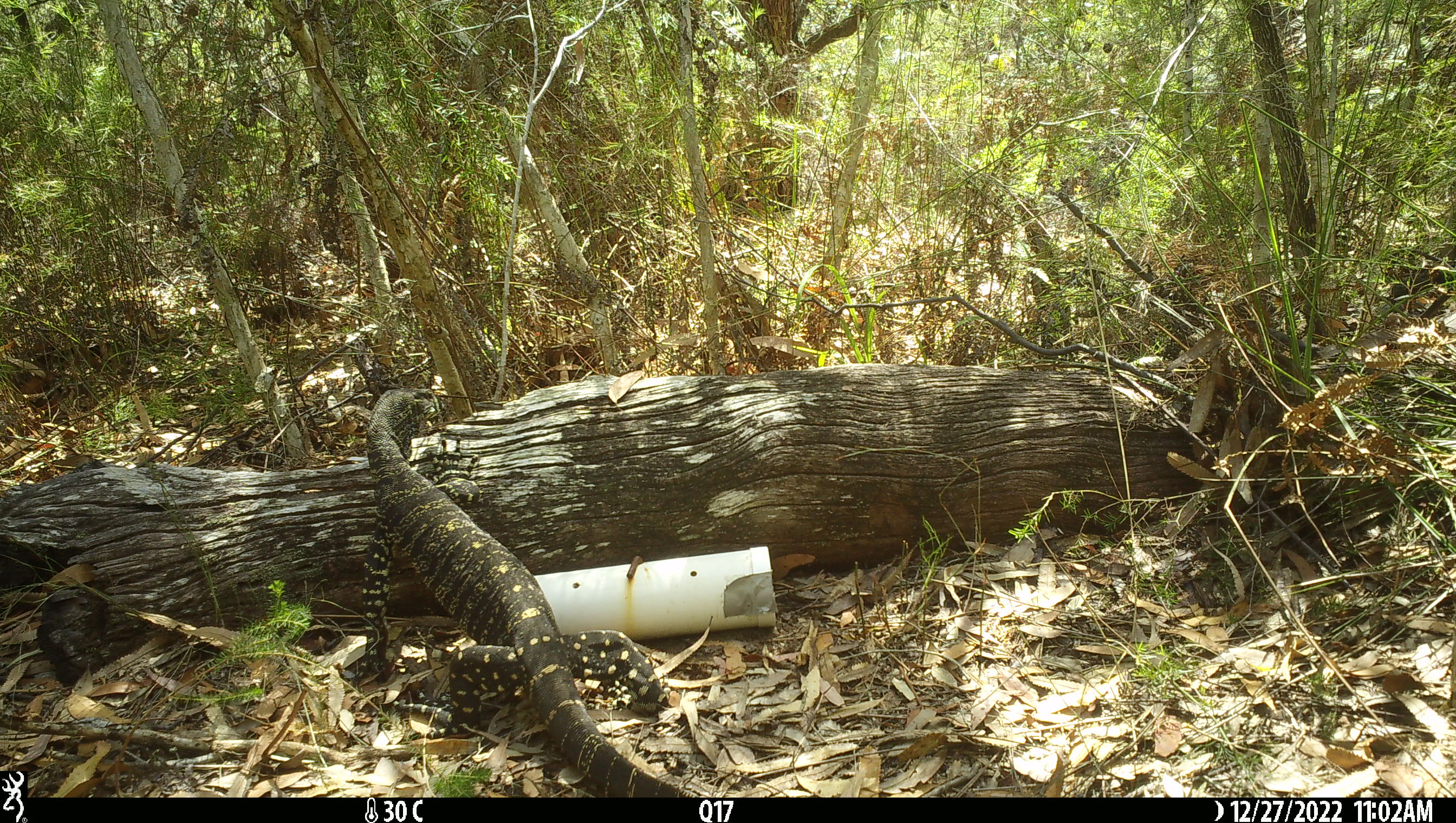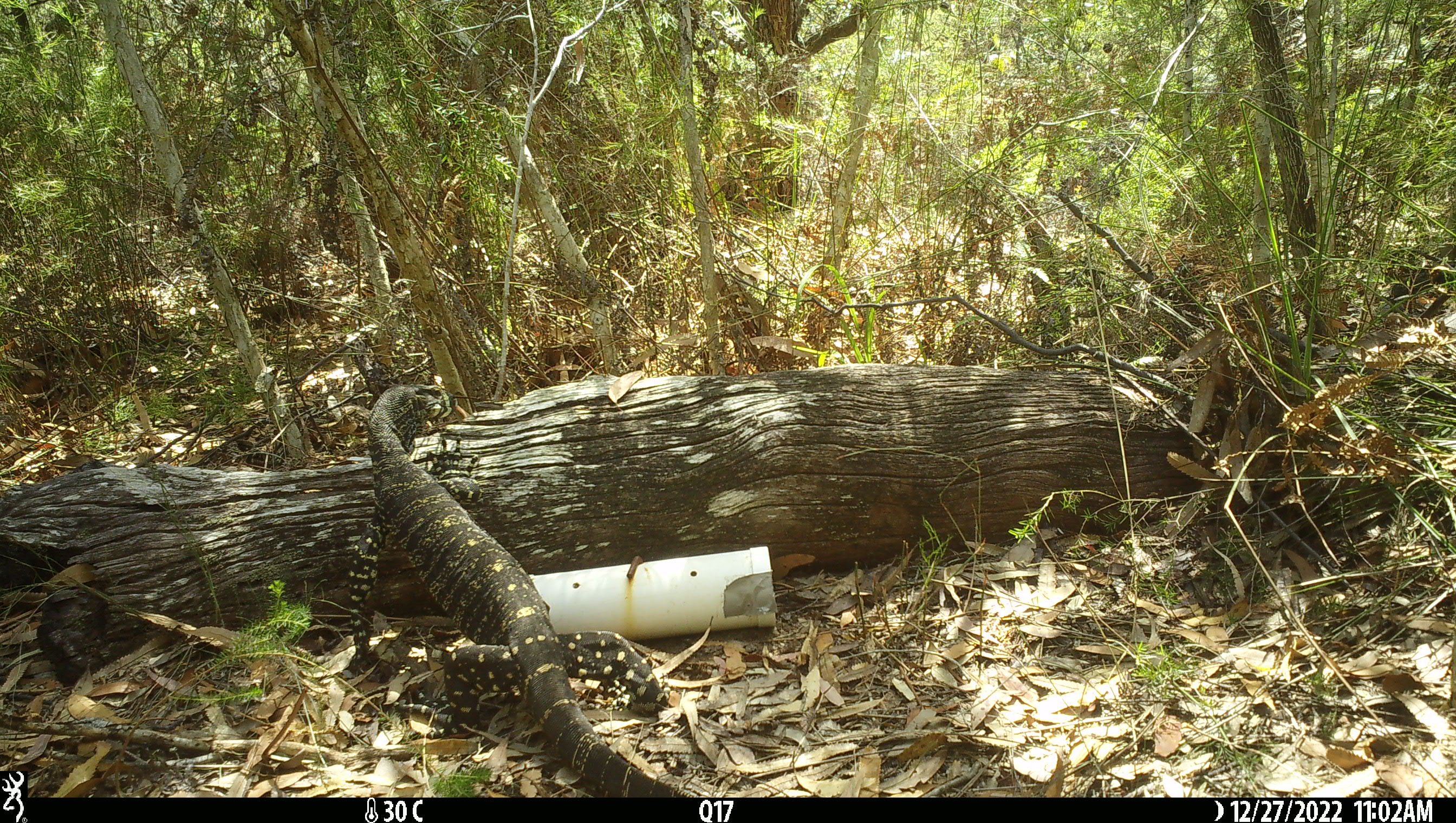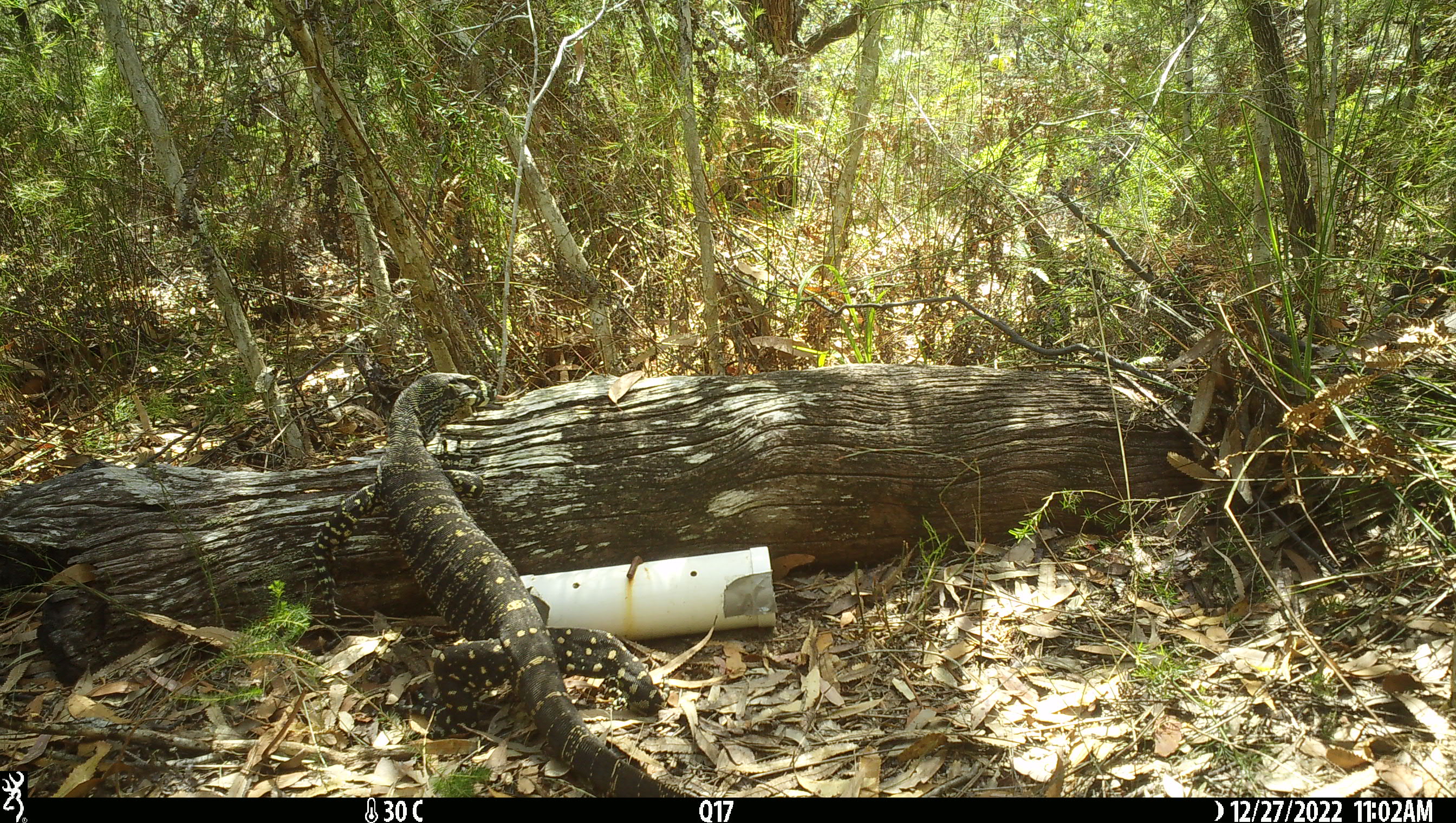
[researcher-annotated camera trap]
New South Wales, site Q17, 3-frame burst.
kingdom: Animalia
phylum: Chordata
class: Reptilia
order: Squamata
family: Varanidae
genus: Varanus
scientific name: Varanus varius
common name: lace monitor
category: goanna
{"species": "goanna (lace monitor) (Varanus varius)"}